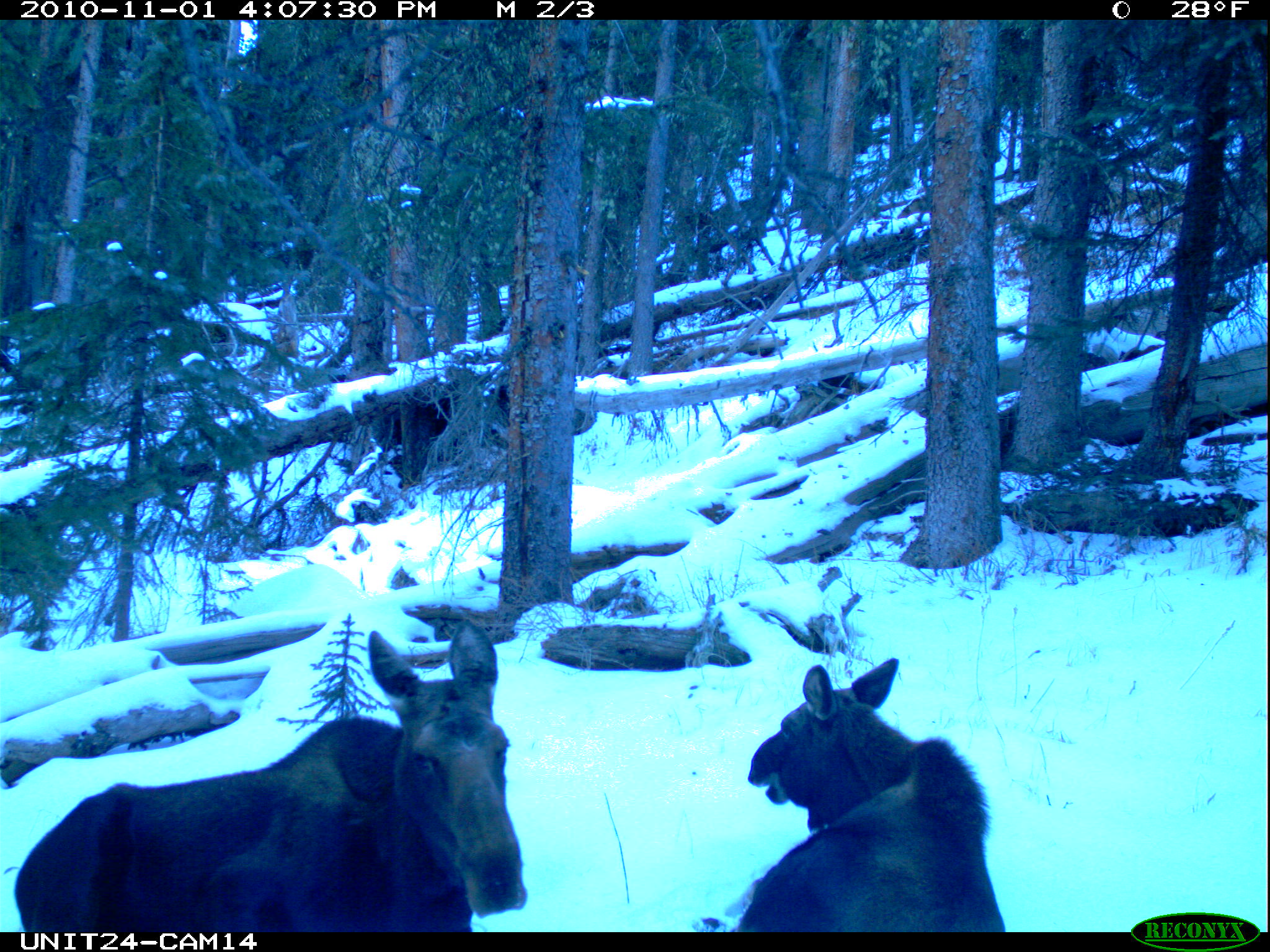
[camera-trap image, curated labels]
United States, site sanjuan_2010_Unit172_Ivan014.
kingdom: Animalia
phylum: Chordata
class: Mammalia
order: Artiodactyla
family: Cervidae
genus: Alces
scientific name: Alces alces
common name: moose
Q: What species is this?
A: Alces alces (moose).